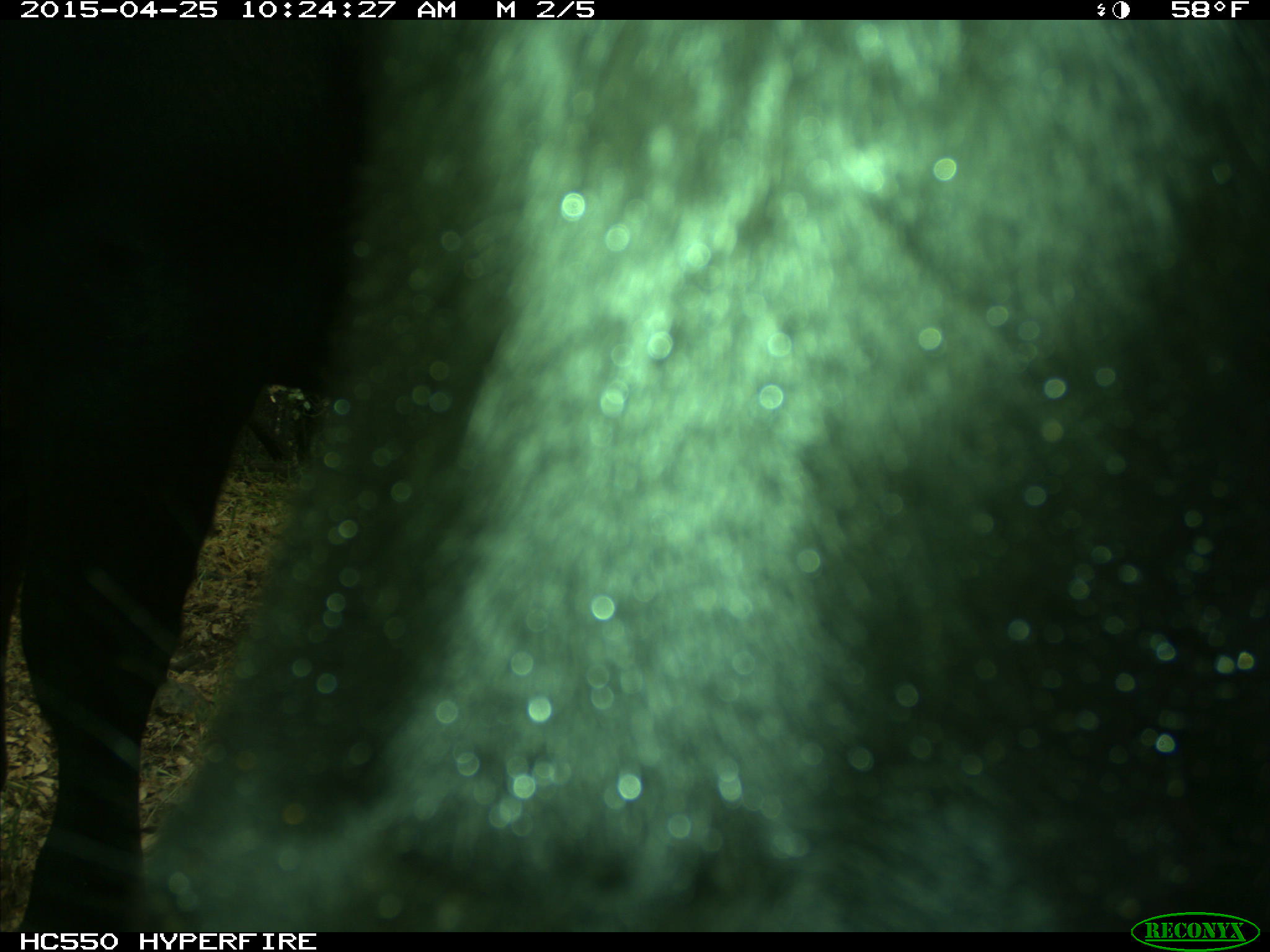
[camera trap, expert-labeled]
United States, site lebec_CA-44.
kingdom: Animalia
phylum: Chordata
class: Mammalia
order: Artiodactyla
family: Suidae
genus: Sus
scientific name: Sus scrofa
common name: wild boar